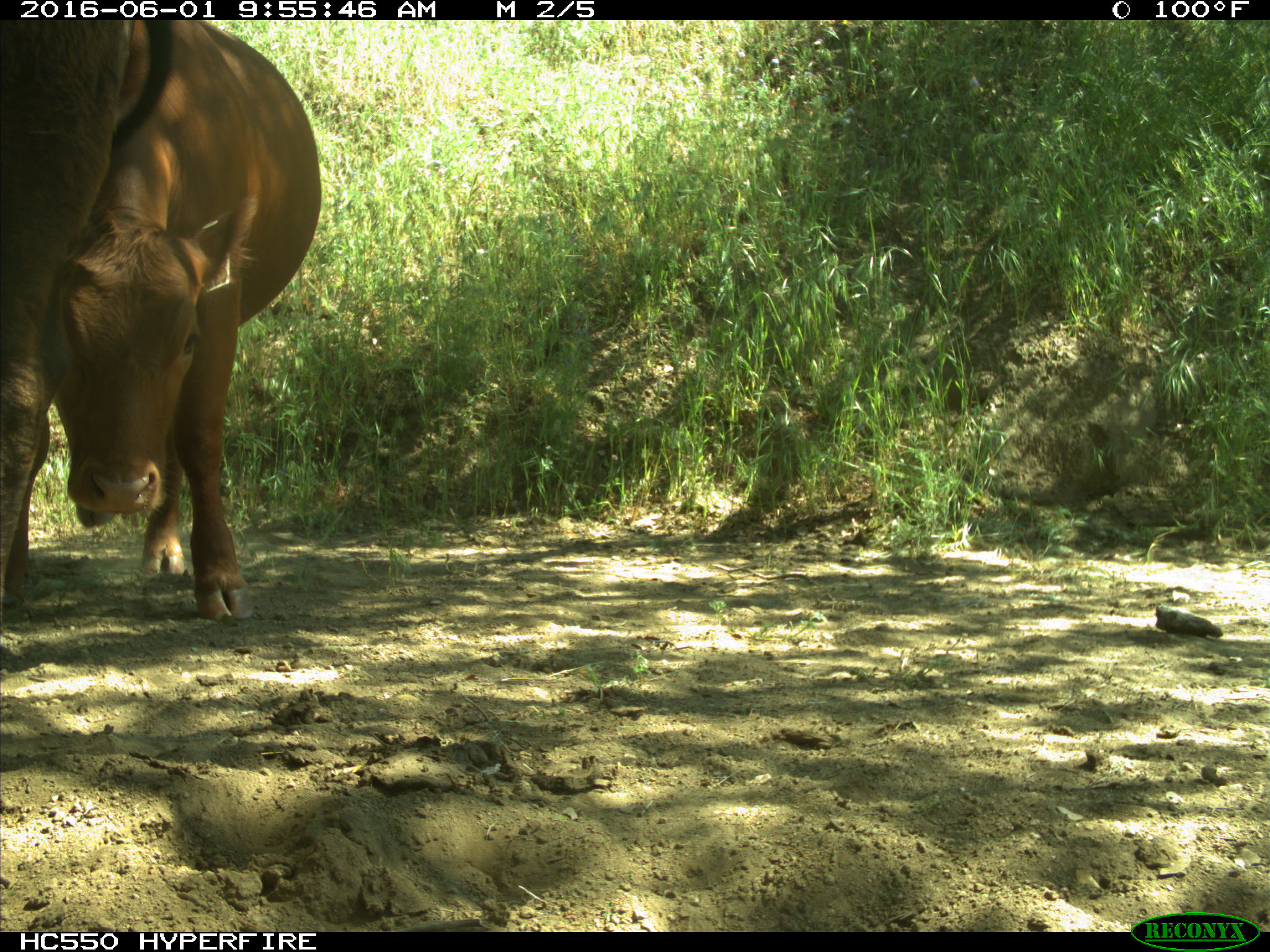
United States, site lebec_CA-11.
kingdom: Animalia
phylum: Chordata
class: Mammalia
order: Artiodactyla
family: Bovidae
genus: Bos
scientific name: Bos taurus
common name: domestic cow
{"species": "Bos taurus (domestic cow)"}